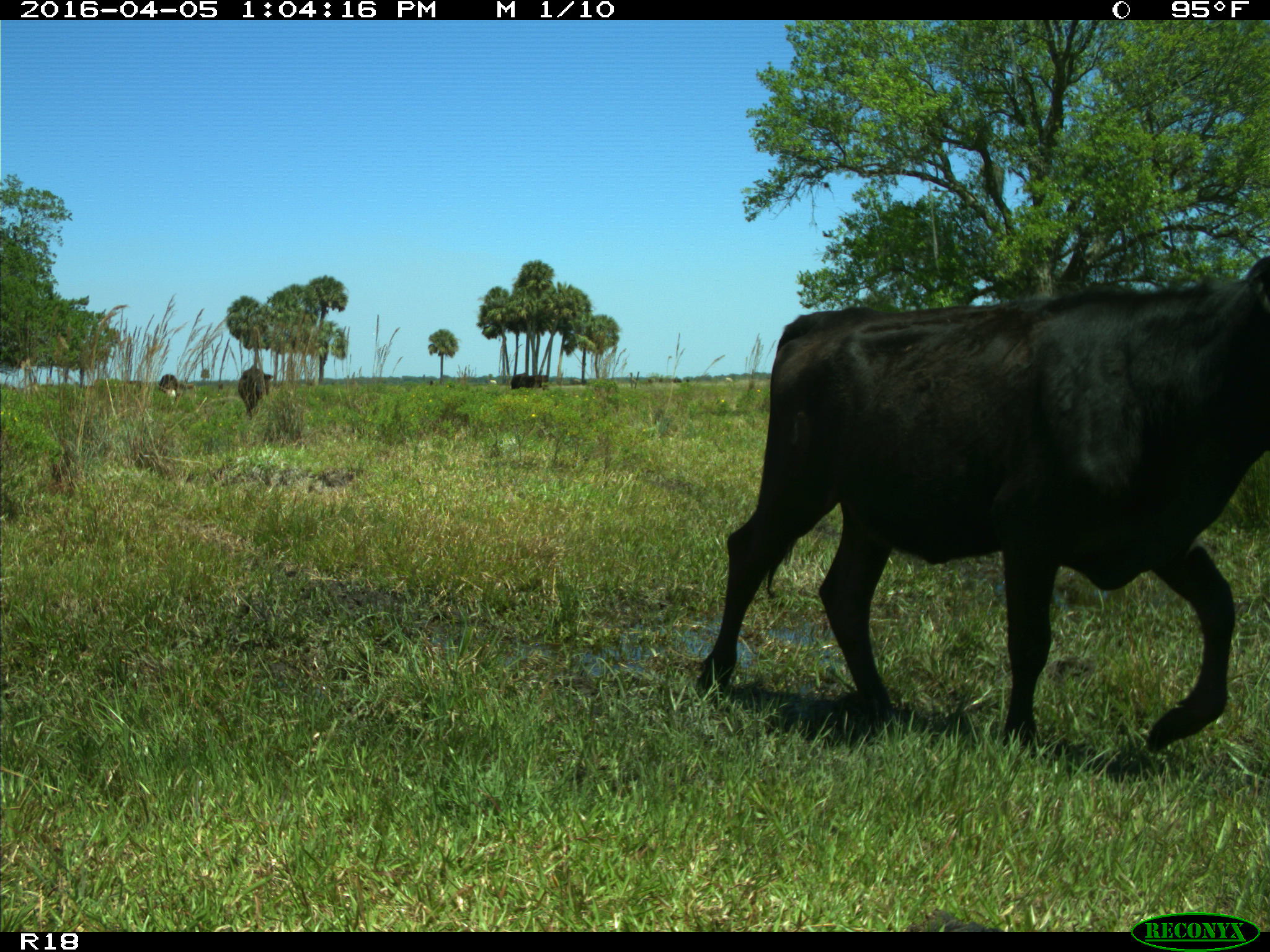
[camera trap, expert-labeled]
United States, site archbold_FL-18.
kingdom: Animalia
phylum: Chordata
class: Mammalia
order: Artiodactyla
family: Bovidae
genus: Bos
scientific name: Bos taurus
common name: domestic cow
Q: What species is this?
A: Bos taurus (domestic cow).